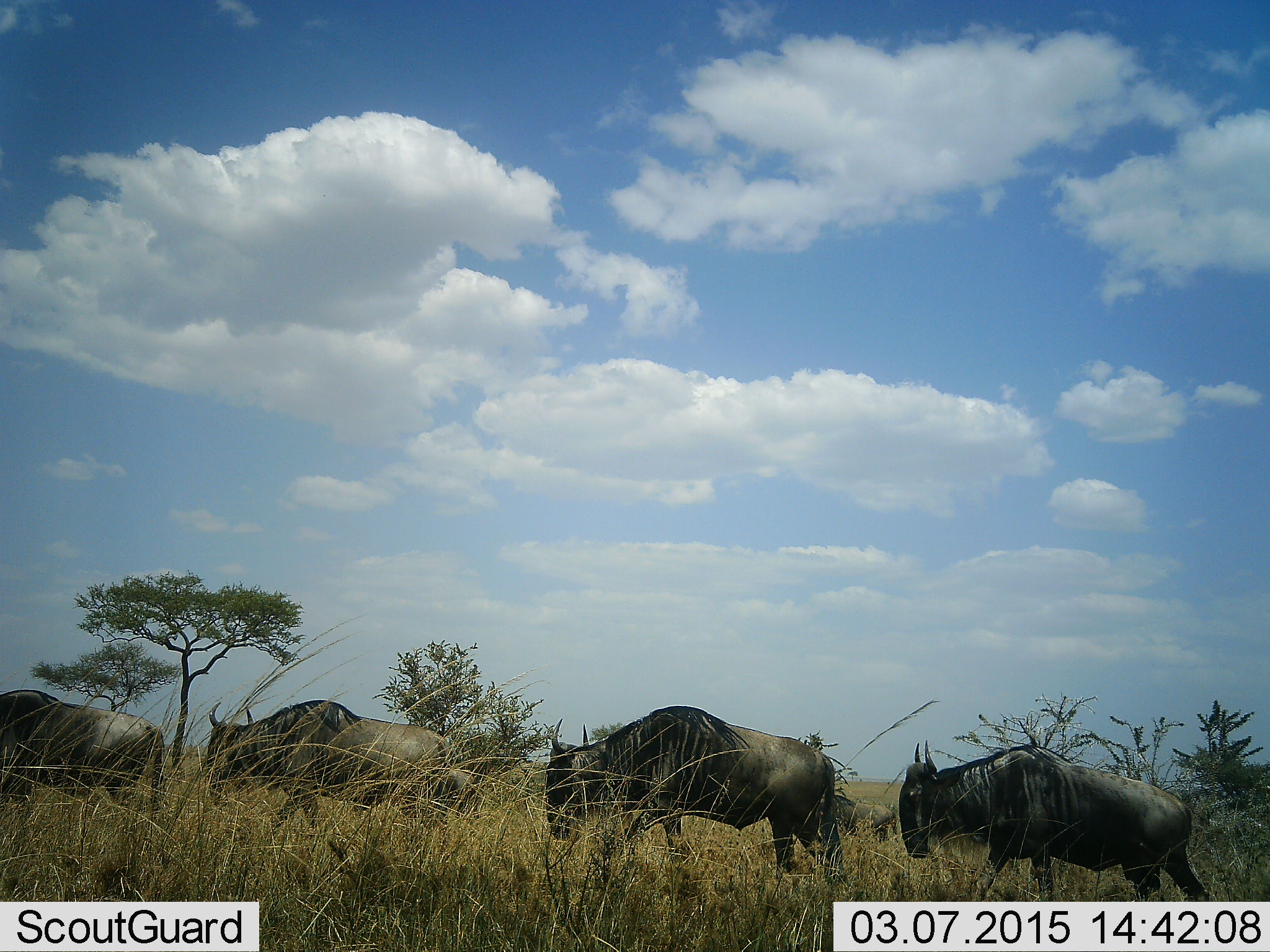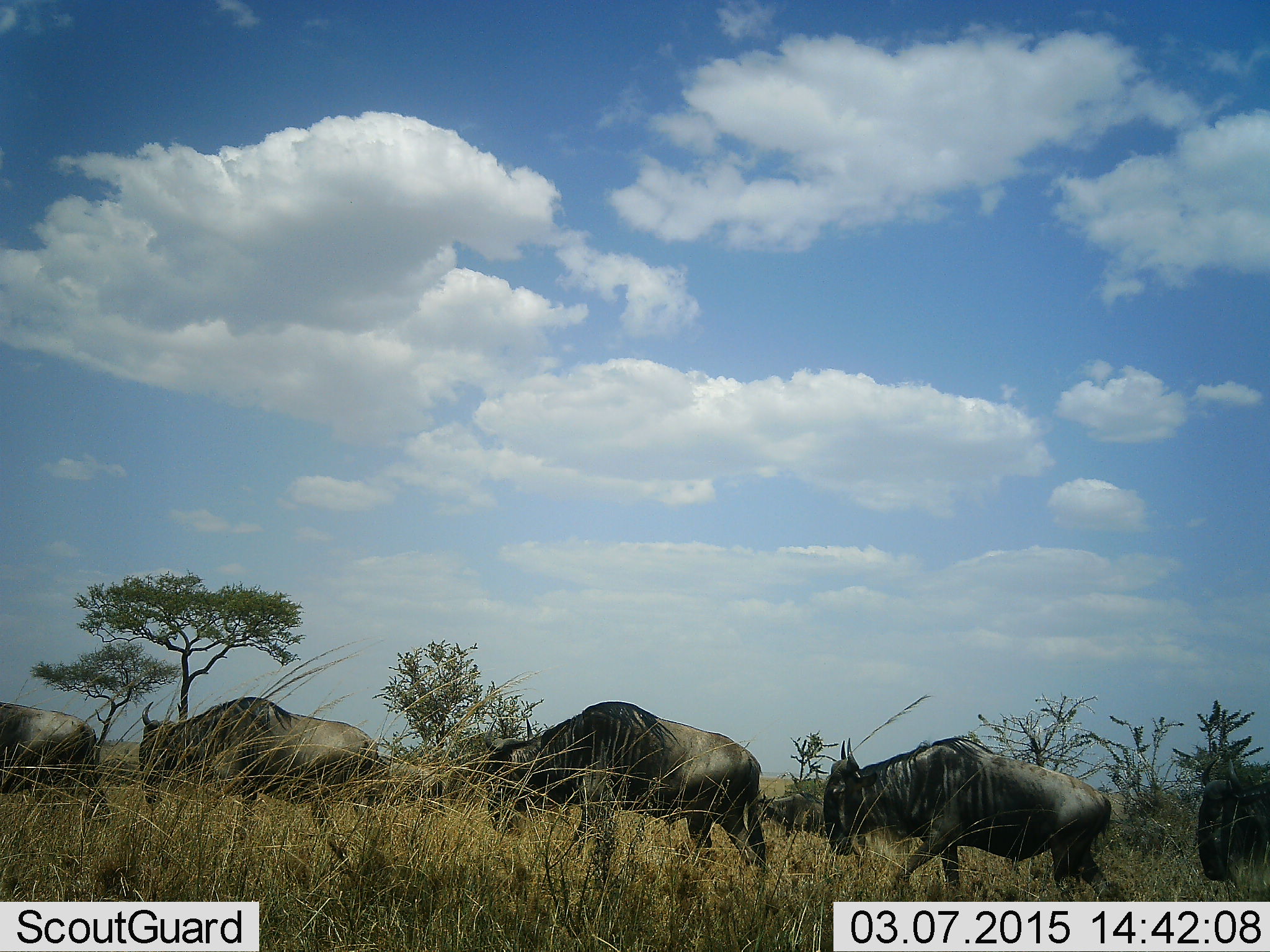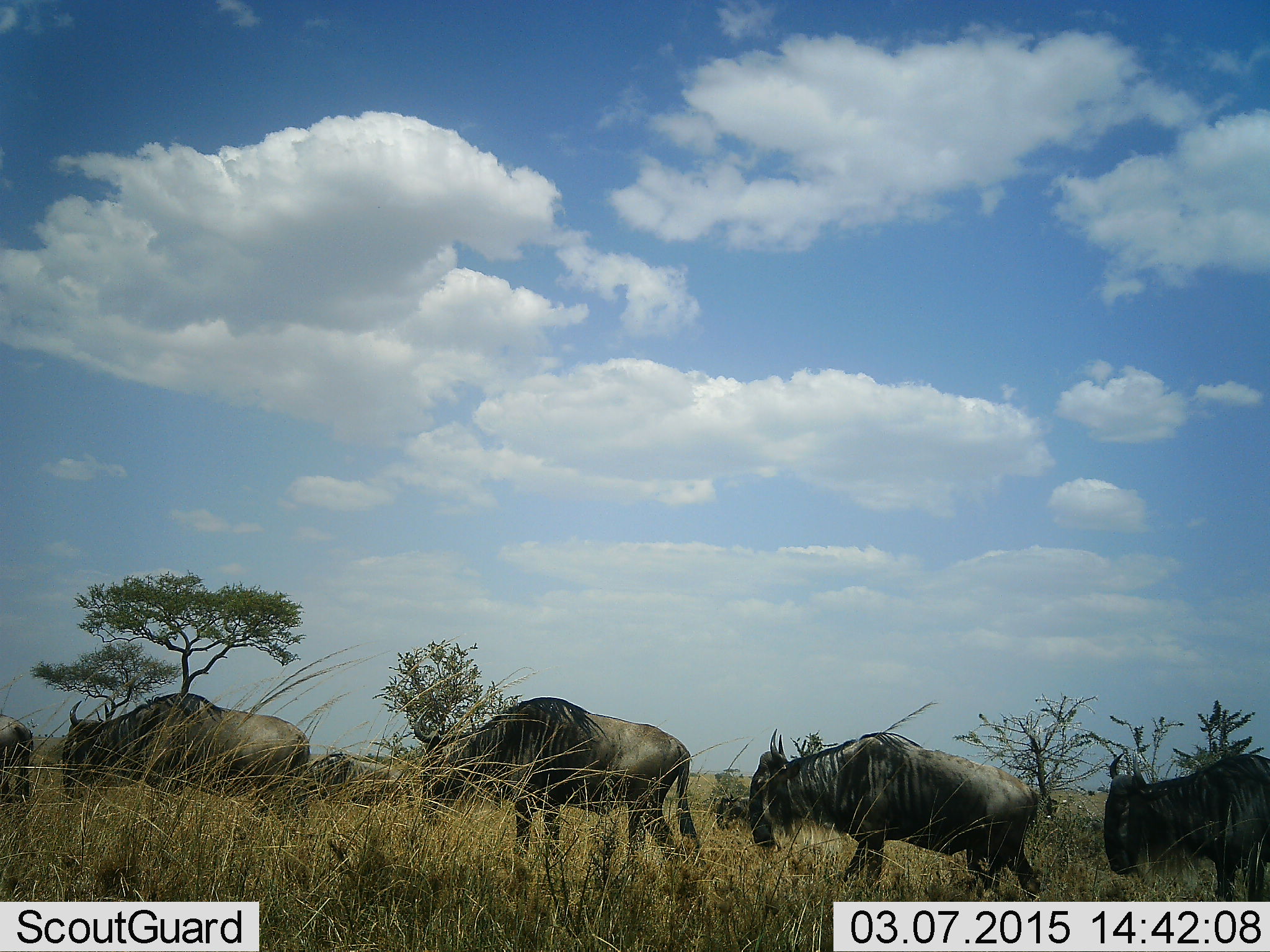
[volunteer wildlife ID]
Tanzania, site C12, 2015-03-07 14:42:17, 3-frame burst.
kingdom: Animalia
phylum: Chordata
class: Mammalia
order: Artiodactyla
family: Bovidae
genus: Connochaetes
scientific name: Connochaetes taurinus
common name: blue wildebeest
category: wildebeest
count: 6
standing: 0%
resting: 0%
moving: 100%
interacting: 0%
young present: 0%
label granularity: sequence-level